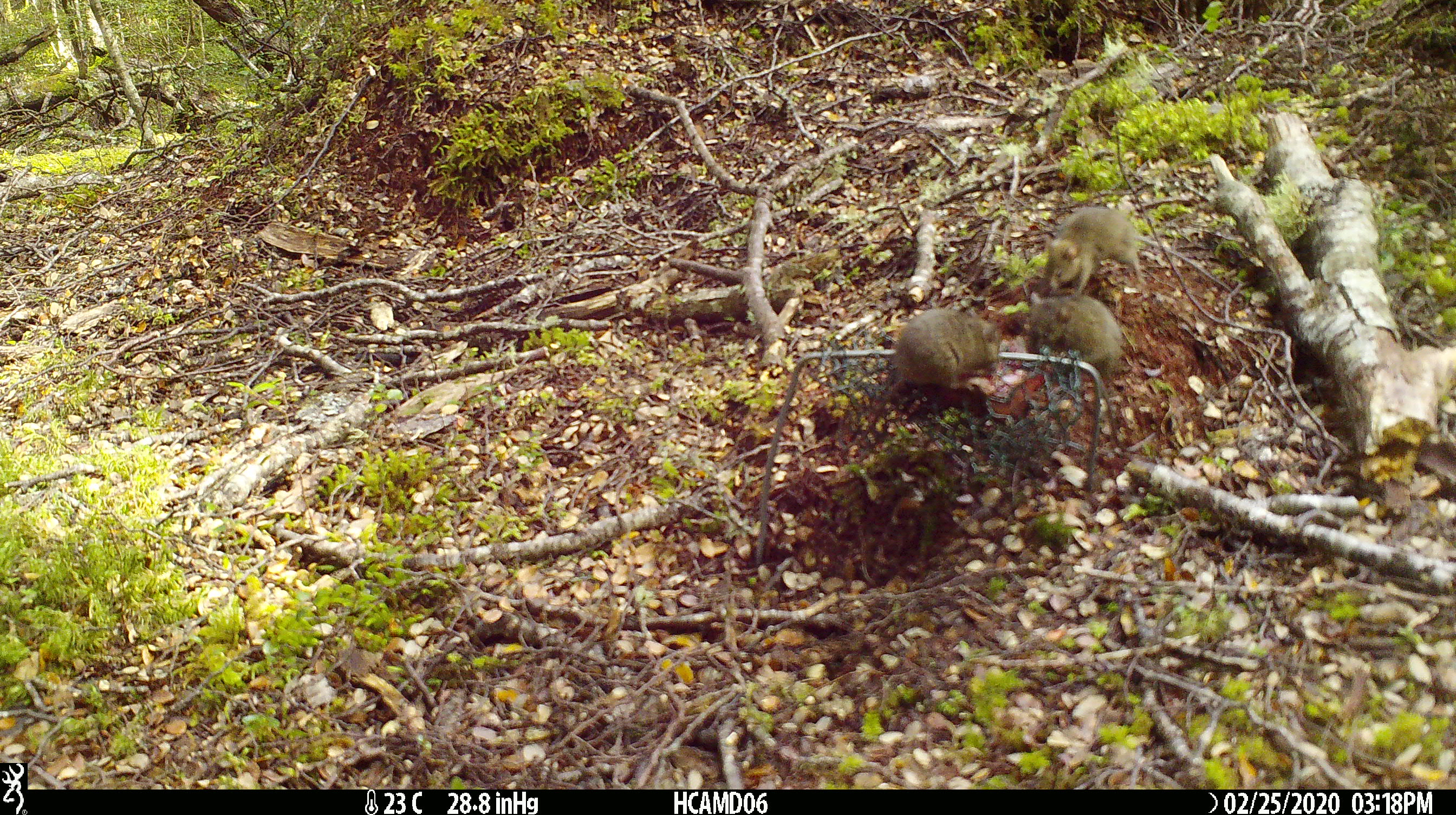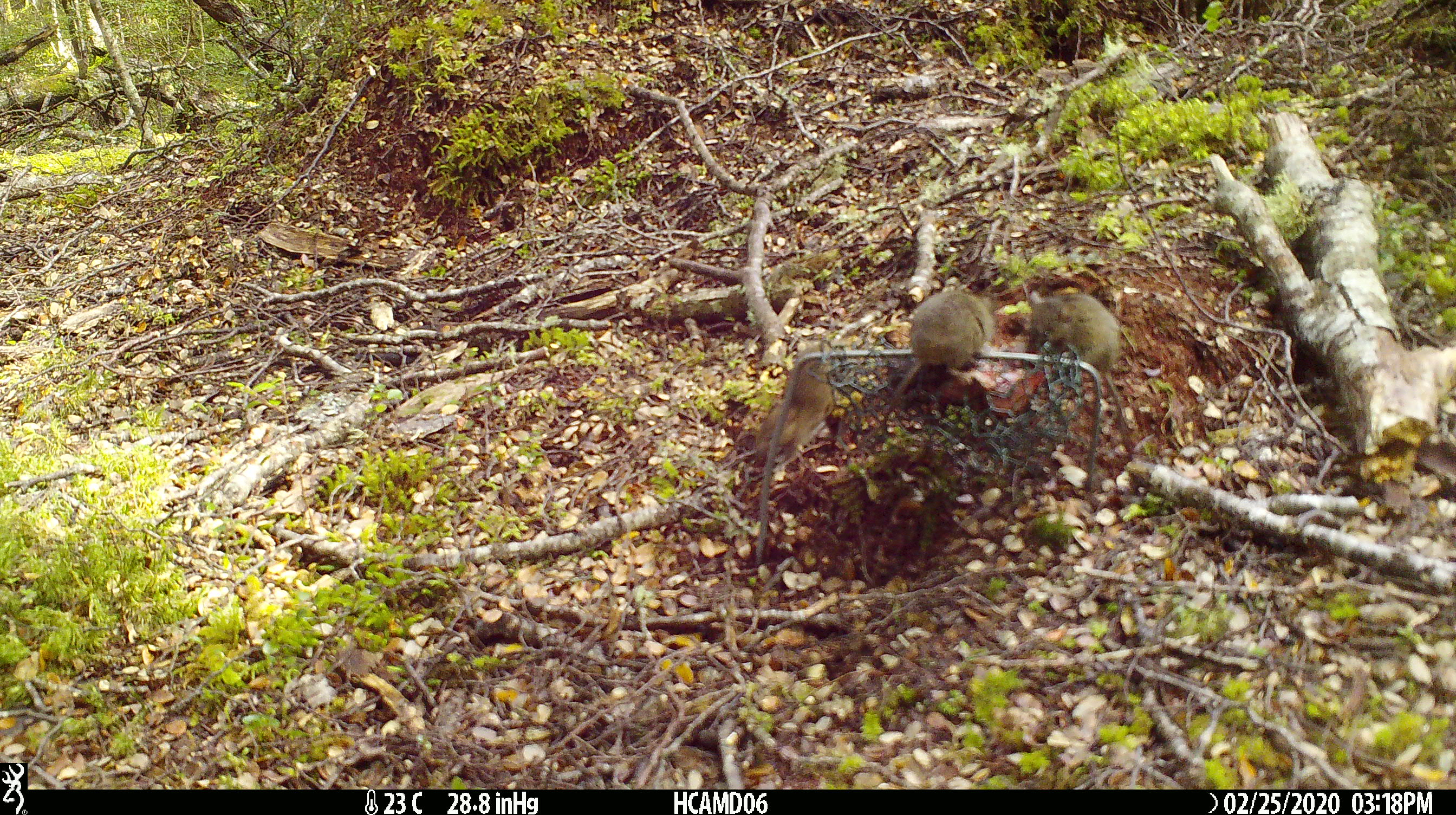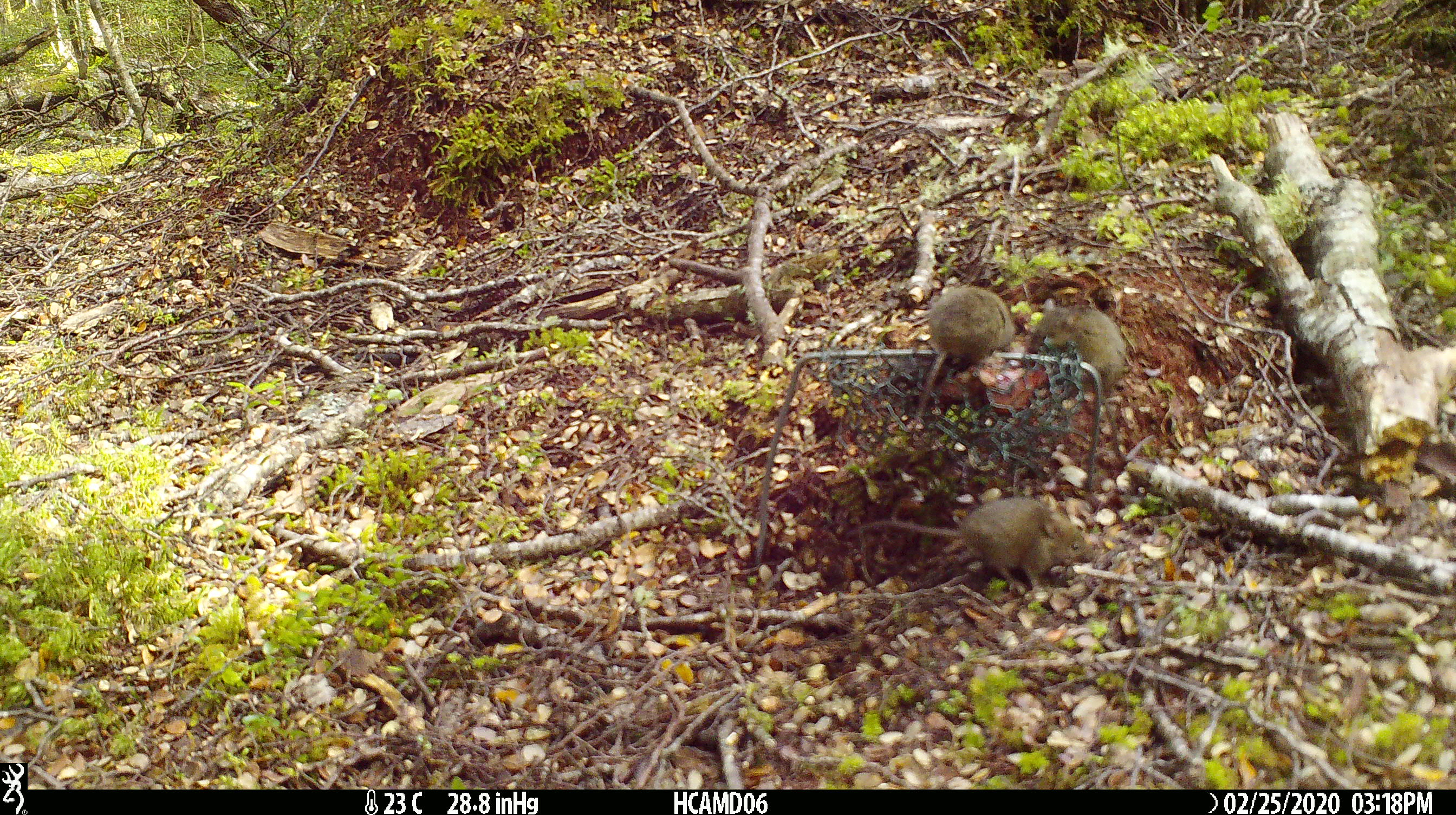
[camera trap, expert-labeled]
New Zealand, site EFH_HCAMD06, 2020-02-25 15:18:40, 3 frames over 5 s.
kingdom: Animalia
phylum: Chordata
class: Mammalia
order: Rodentia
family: Muridae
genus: Mus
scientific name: Mus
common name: mouse